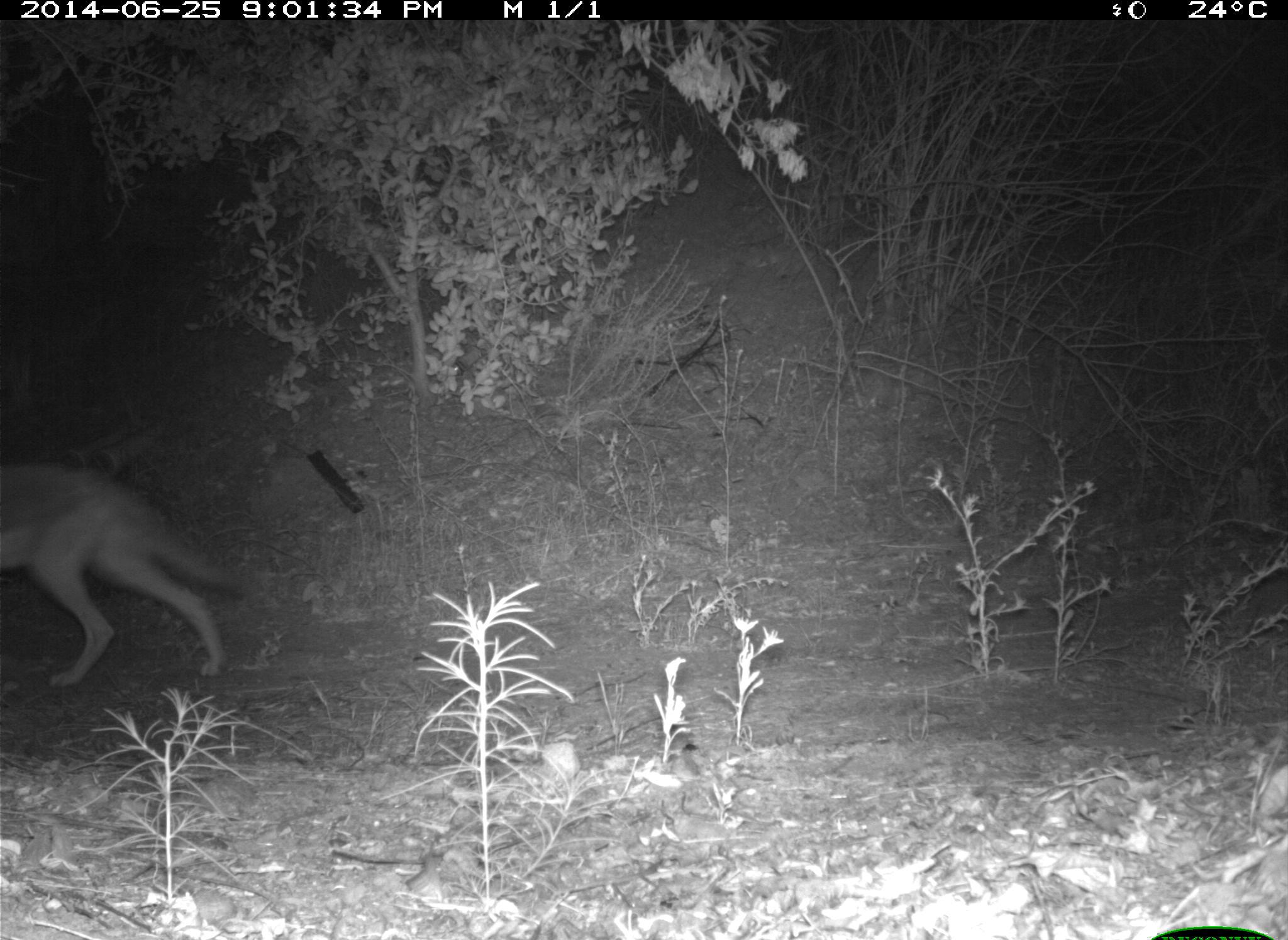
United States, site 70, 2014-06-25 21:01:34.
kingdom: Animalia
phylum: Chordata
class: Mammalia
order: Carnivora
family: Canidae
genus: Canis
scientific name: Canis latrans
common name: coyote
Coyote (Canis latrans).